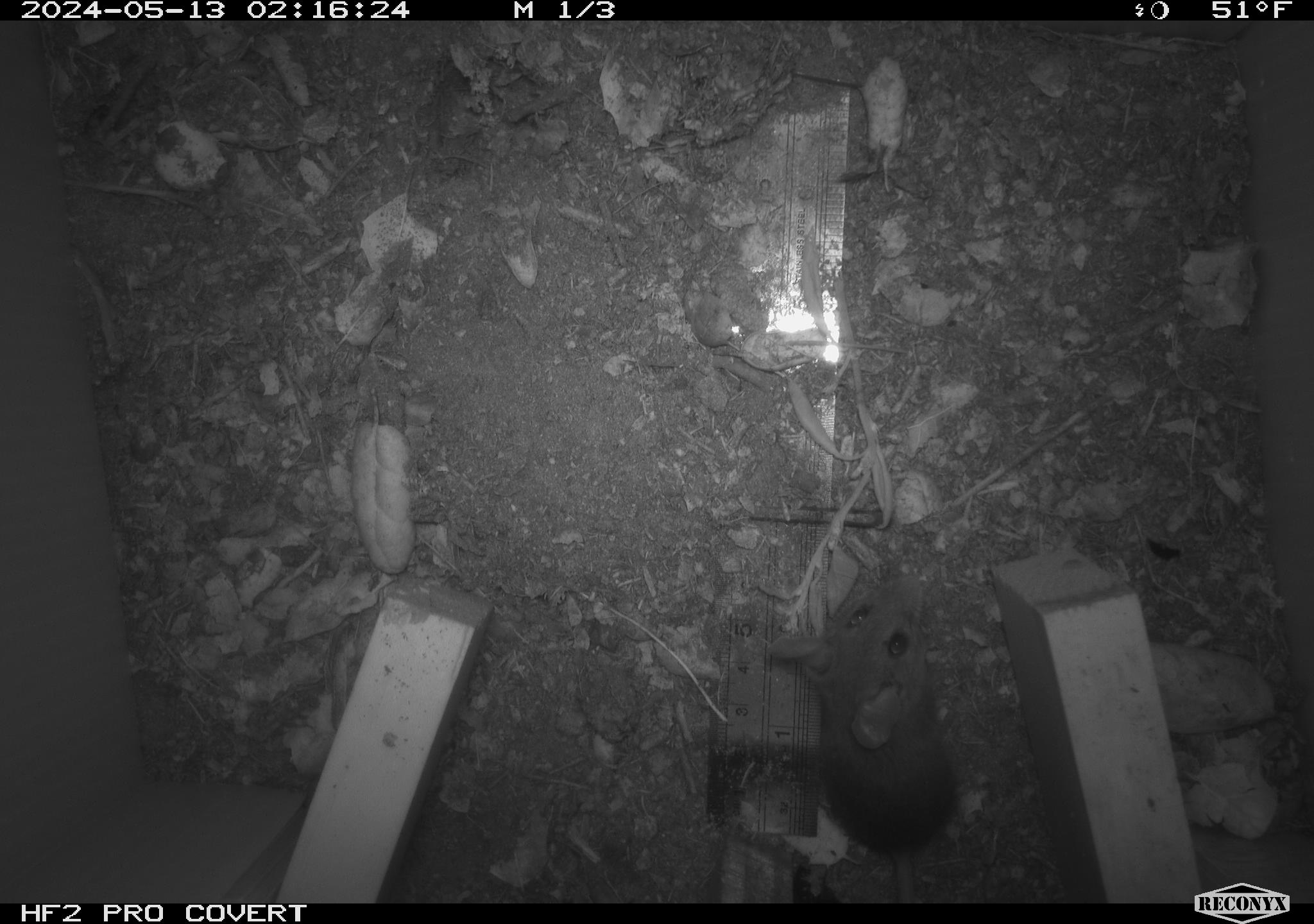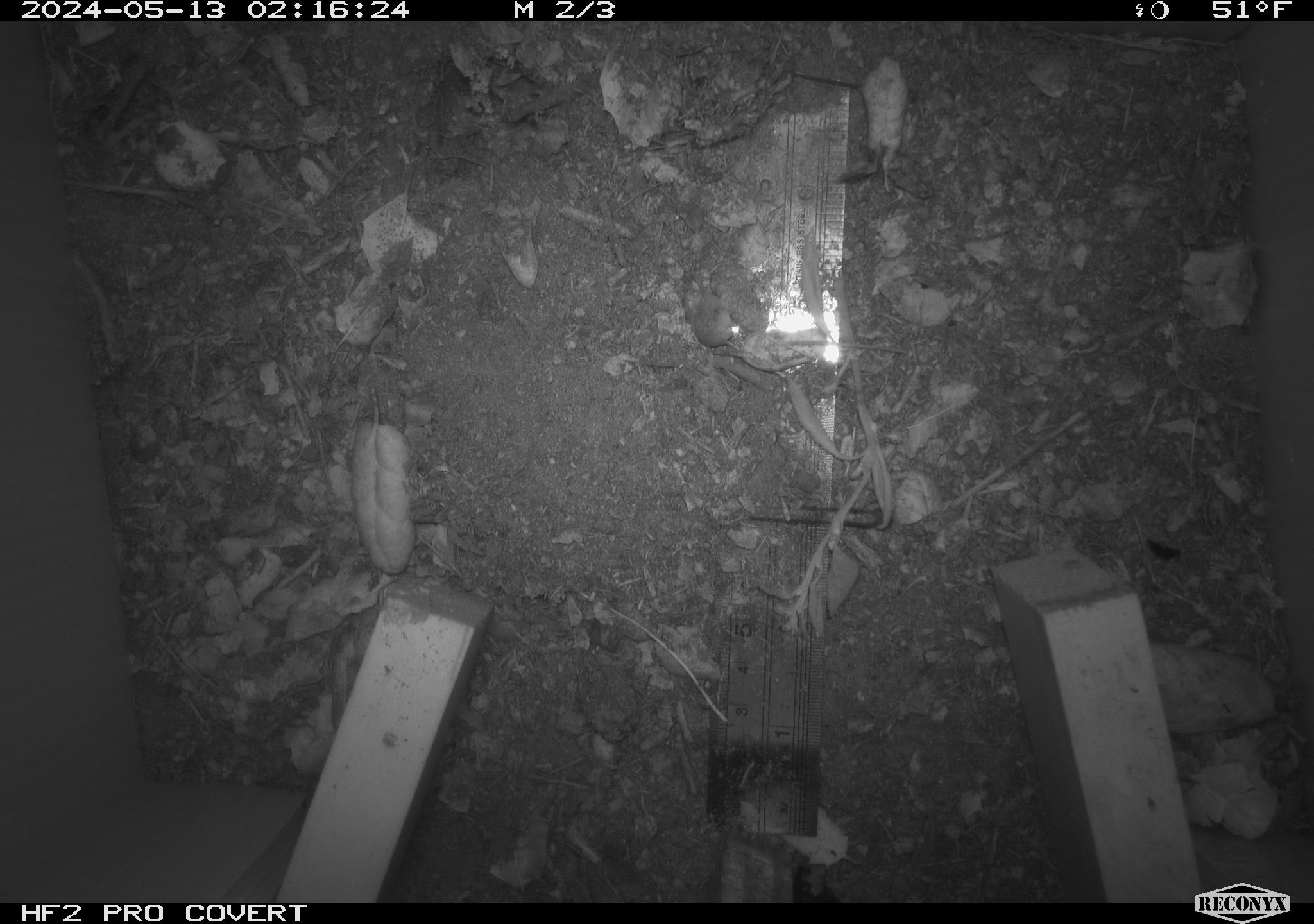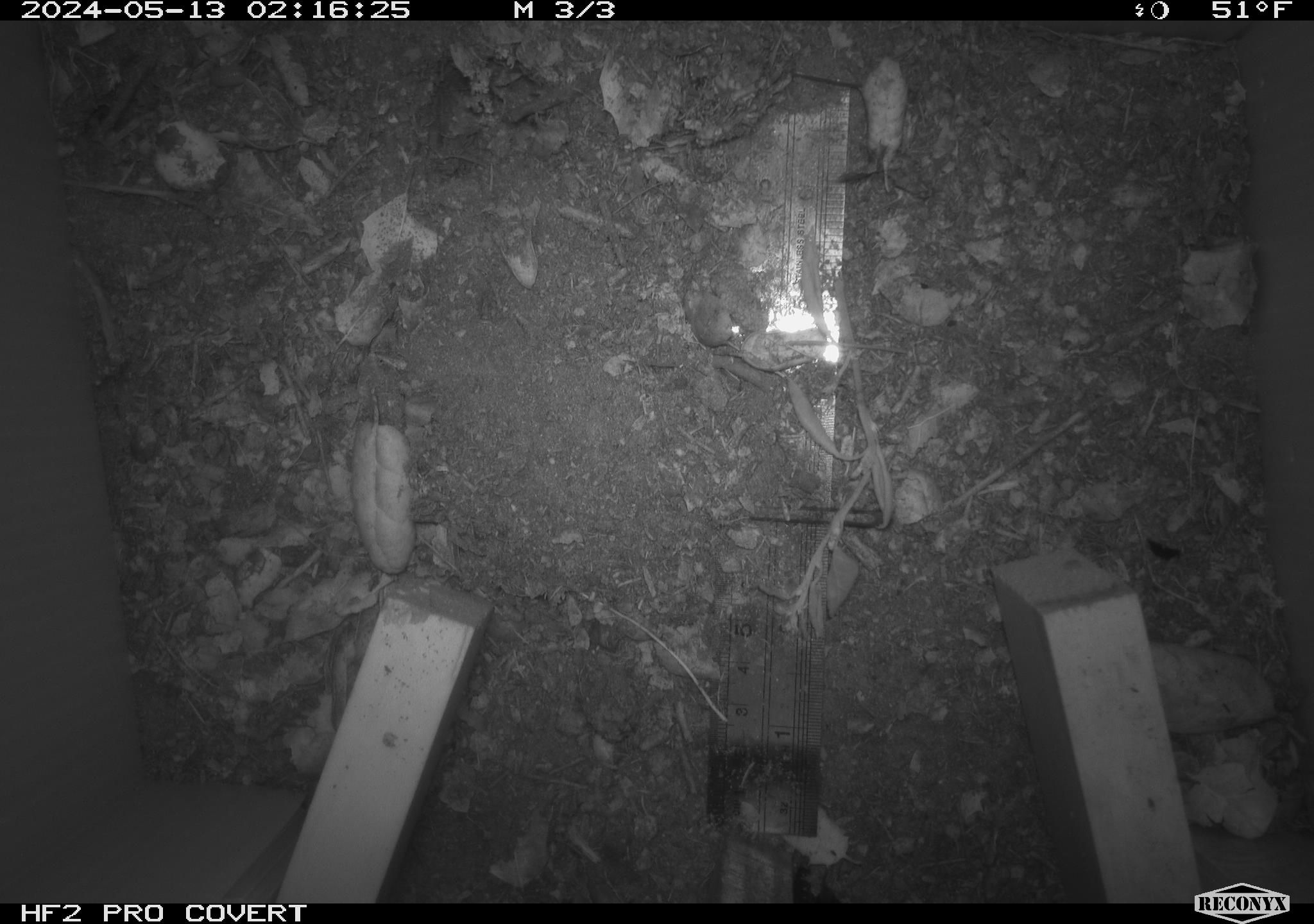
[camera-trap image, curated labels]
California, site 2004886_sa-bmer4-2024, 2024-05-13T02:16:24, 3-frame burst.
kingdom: Animalia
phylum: Chordata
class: Mammalia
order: Rodentia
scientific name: Rodentia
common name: mouse species